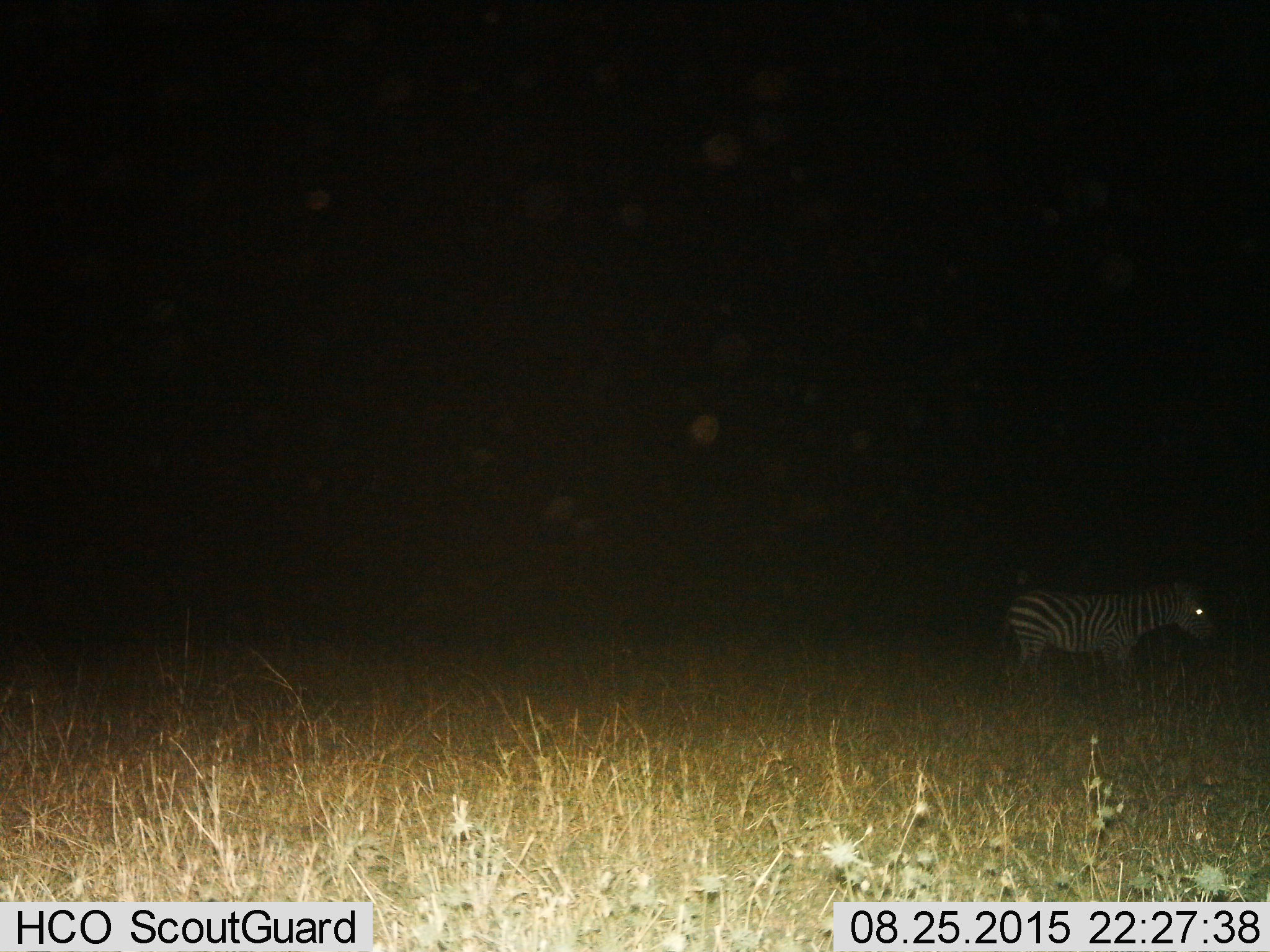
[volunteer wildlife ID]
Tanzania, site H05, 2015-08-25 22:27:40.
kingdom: Animalia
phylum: Chordata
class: Mammalia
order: Perissodactyla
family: Equidae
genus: Equus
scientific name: Equus quagga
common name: plains zebra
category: zebra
Zebra (plains zebra) (Equus quagga), count 1. Behavior (volunteer vote fractions): standing 89%, resting 0%, moving 11%, interacting 0%. Young present (vote fraction): 0%. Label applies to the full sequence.